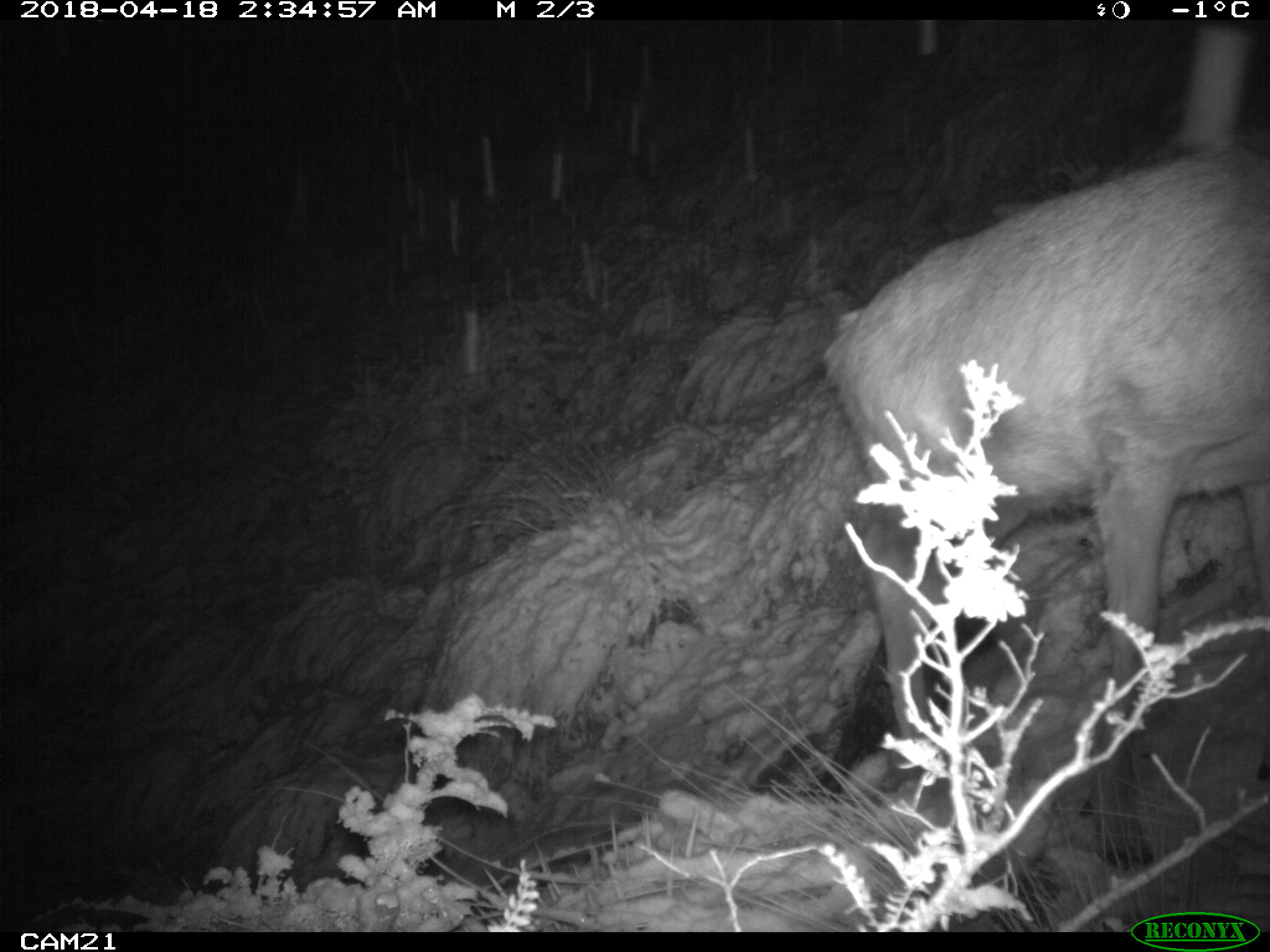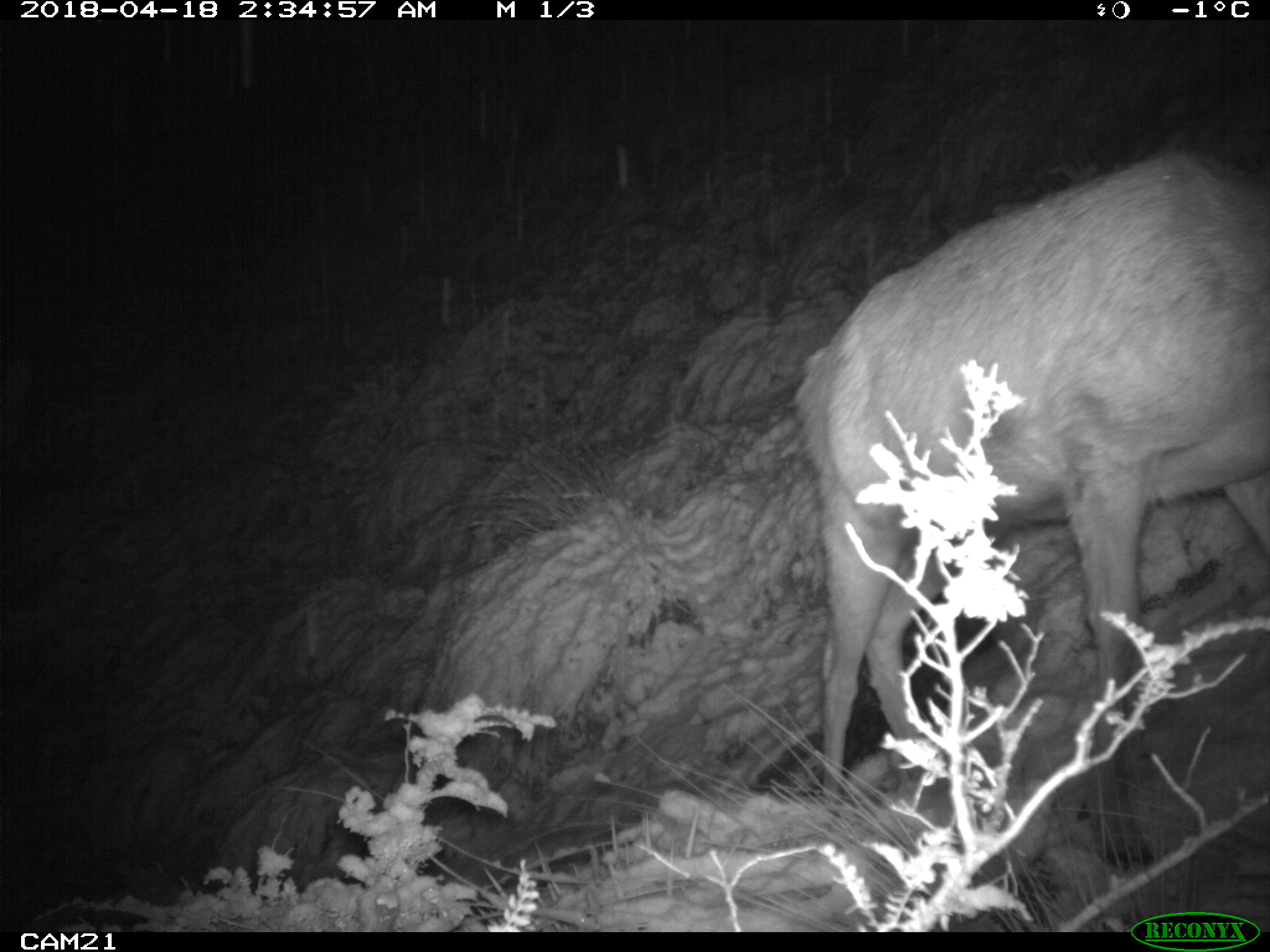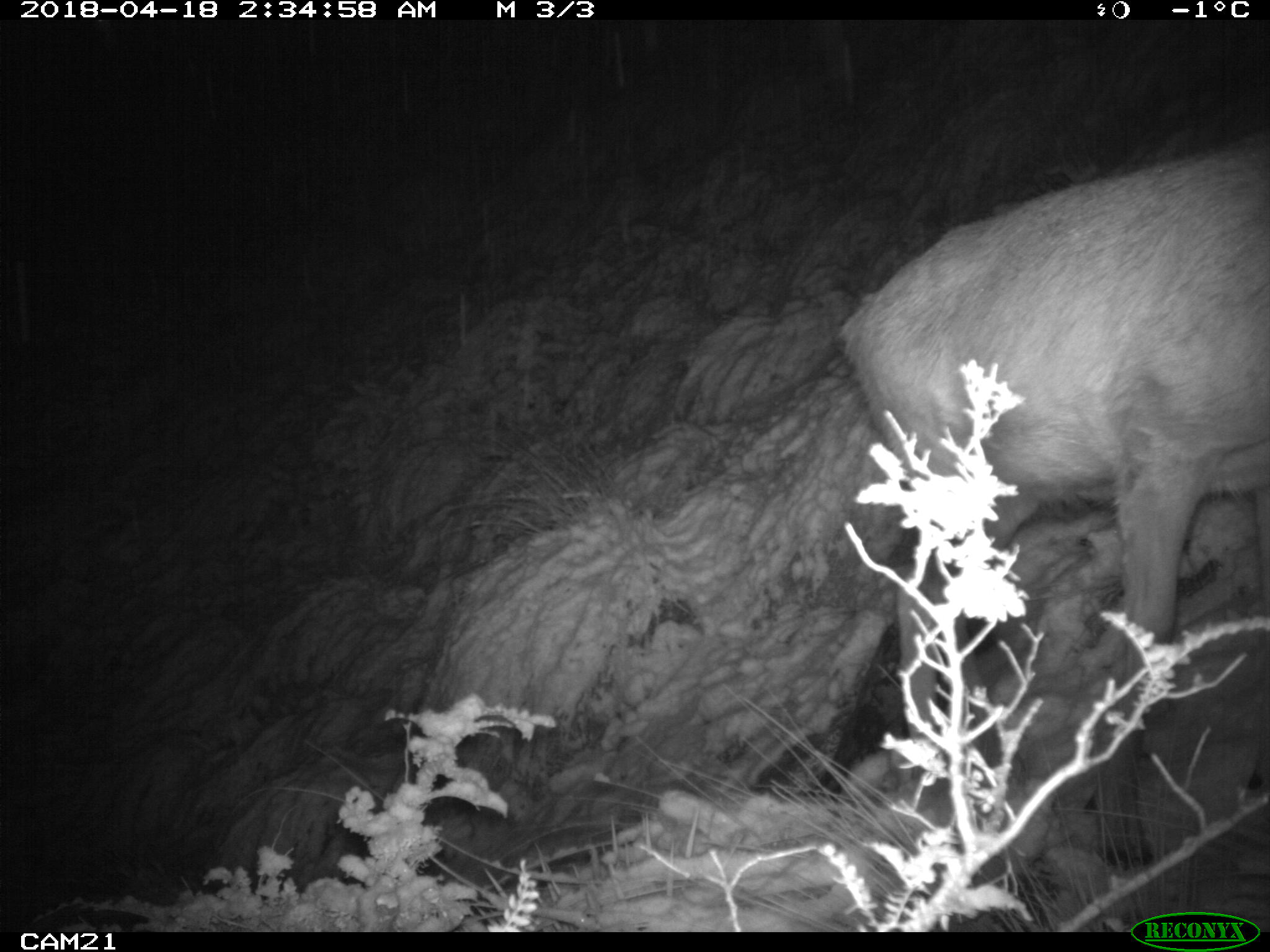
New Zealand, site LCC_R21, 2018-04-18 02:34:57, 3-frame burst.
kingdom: Animalia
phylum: Chordata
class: Mammalia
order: Artiodactyla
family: Cervidae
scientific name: Cervidae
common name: deer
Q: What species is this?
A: Deer (Cervidae).